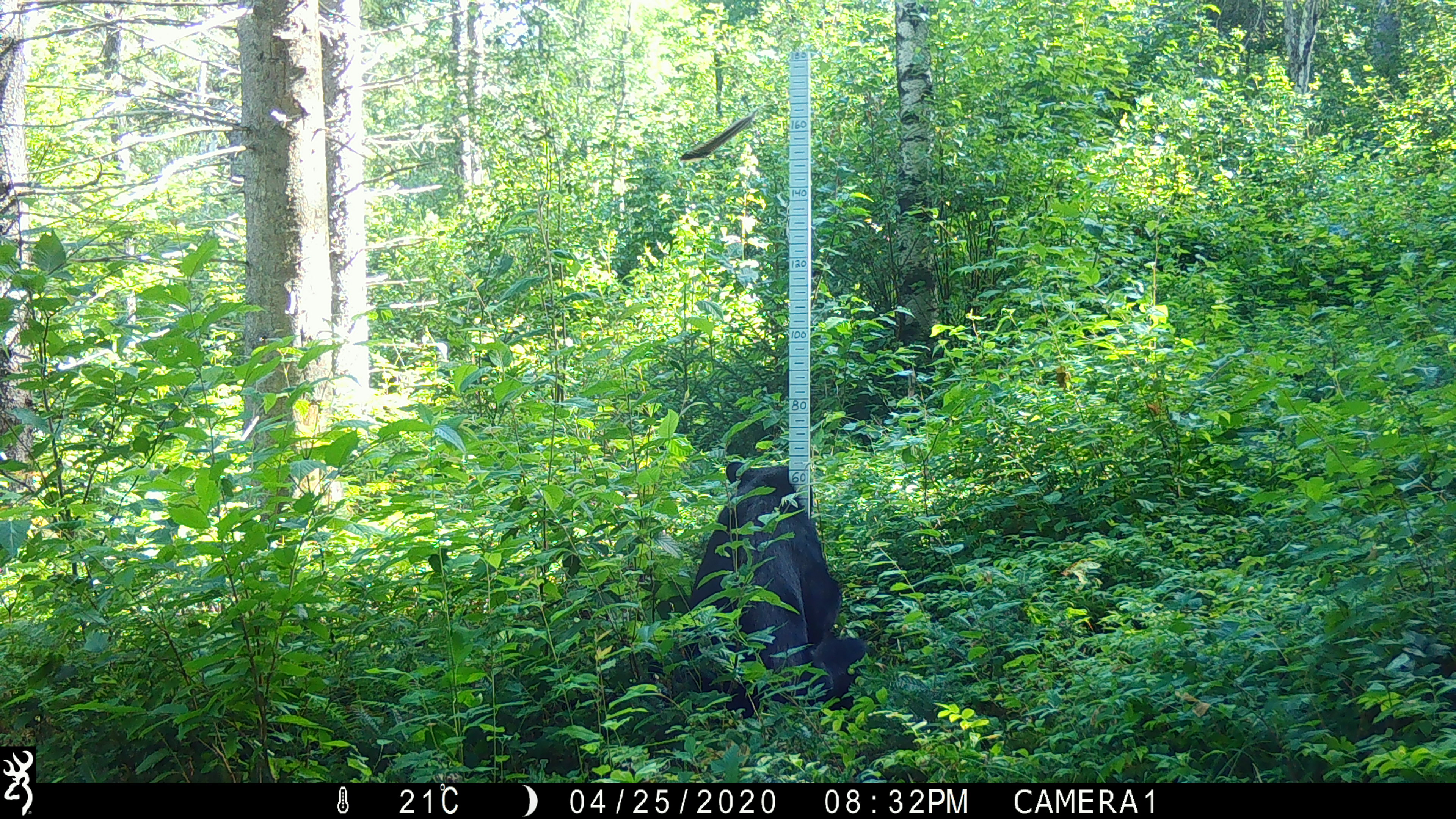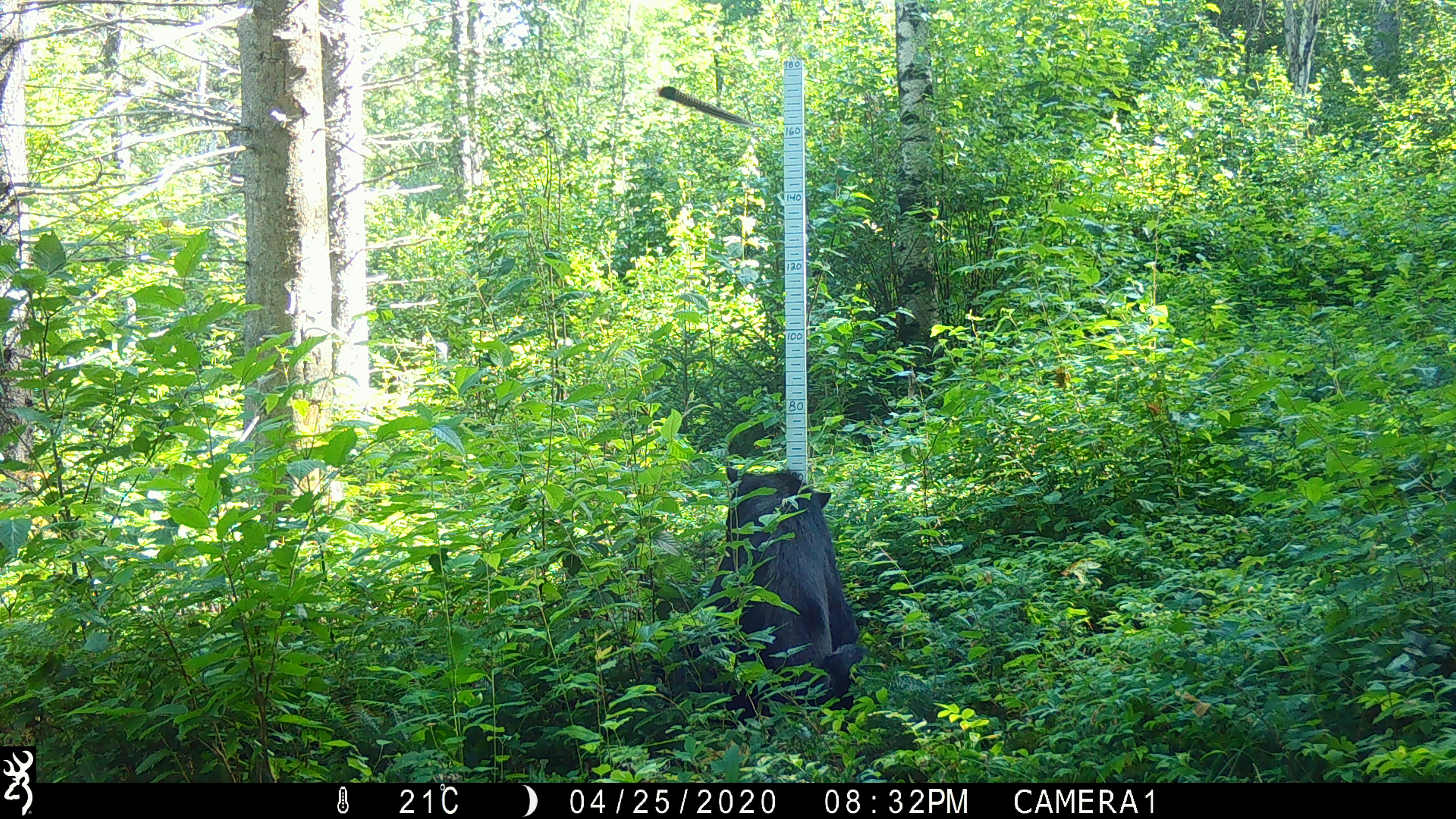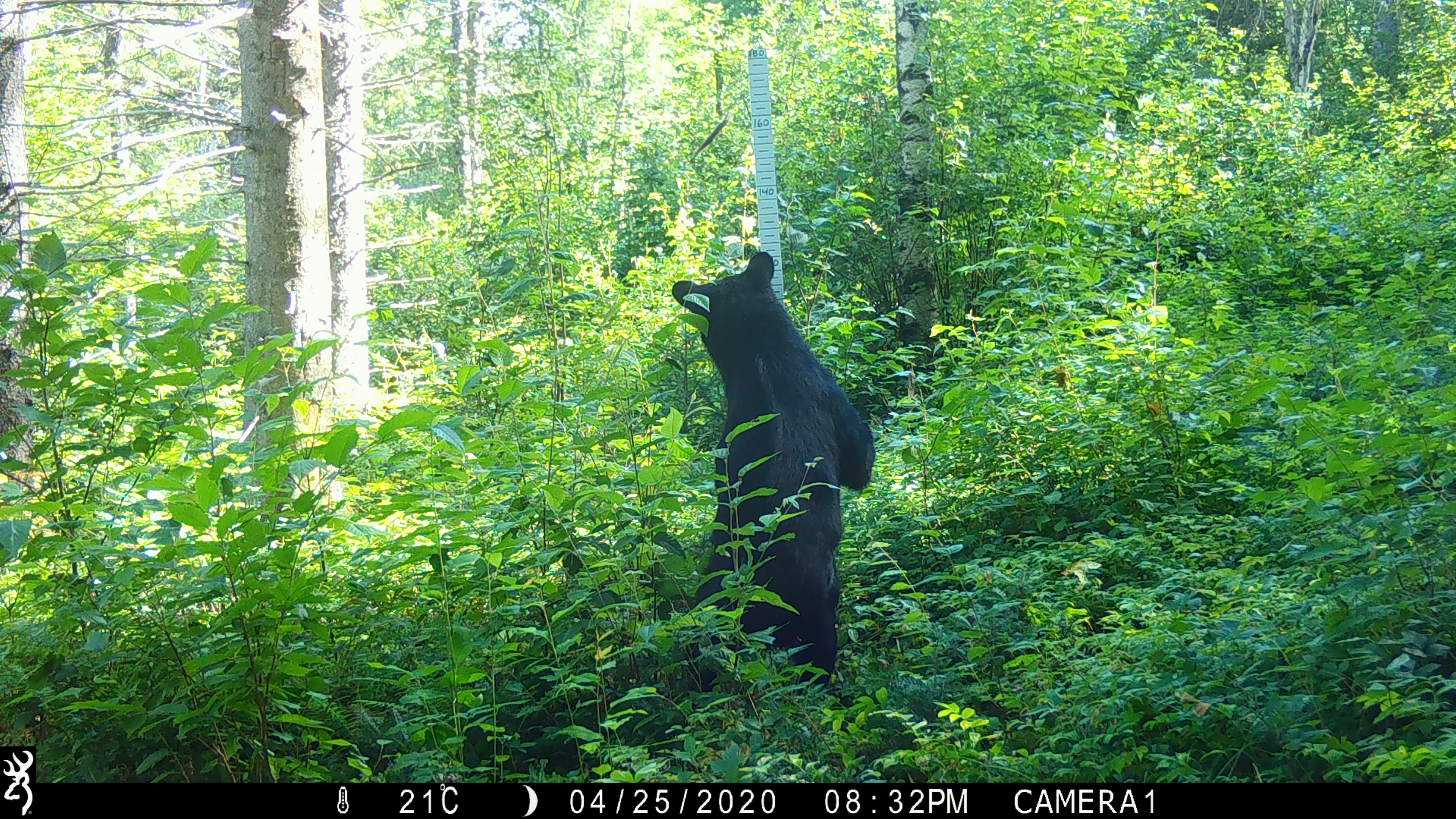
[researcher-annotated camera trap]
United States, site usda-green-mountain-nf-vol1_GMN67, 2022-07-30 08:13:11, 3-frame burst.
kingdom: Animalia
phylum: Chordata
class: Mammalia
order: Carnivora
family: Ursidae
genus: Ursus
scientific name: Ursus americanus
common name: black bear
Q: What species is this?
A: Black bear (Ursus americanus).